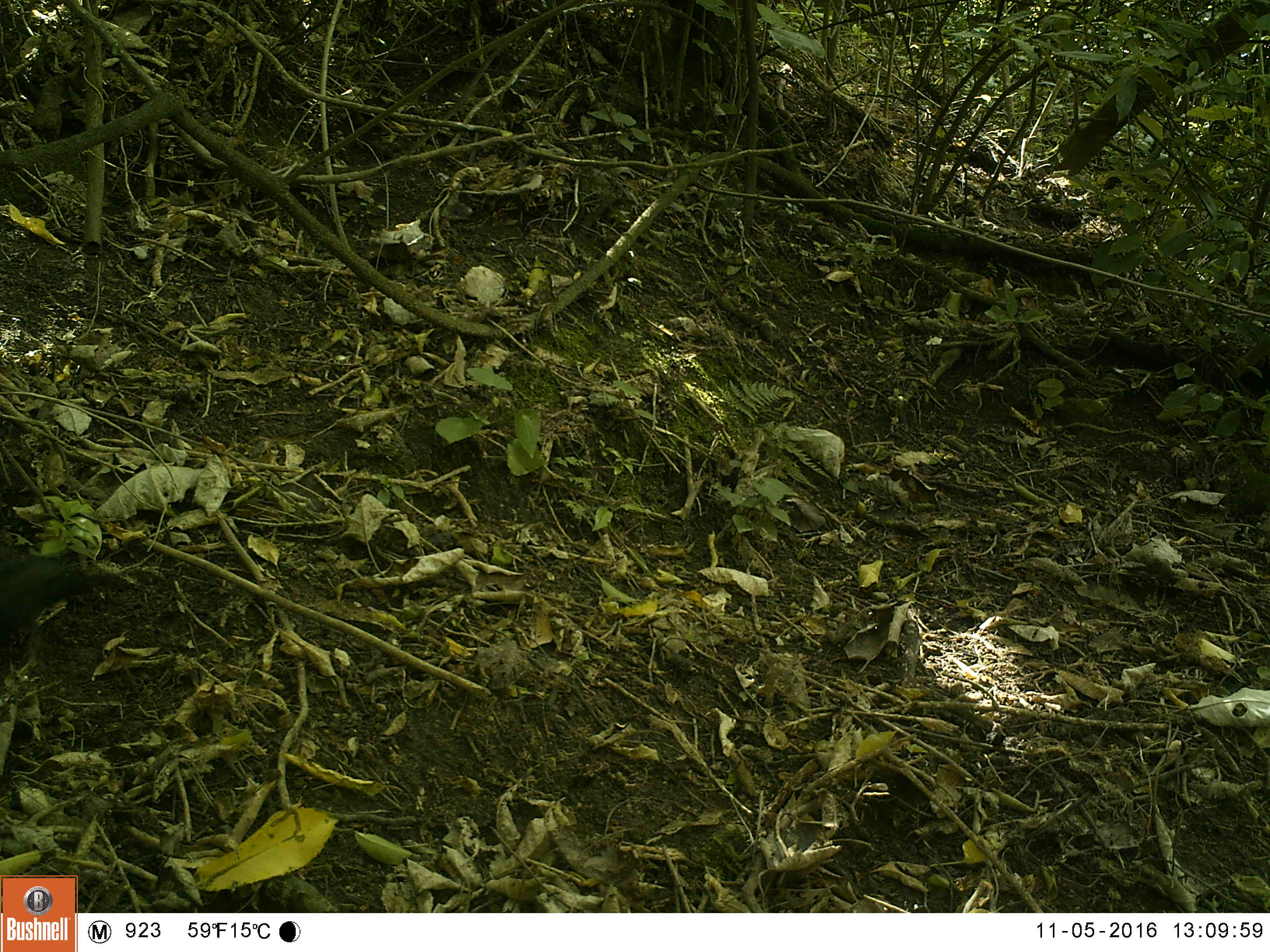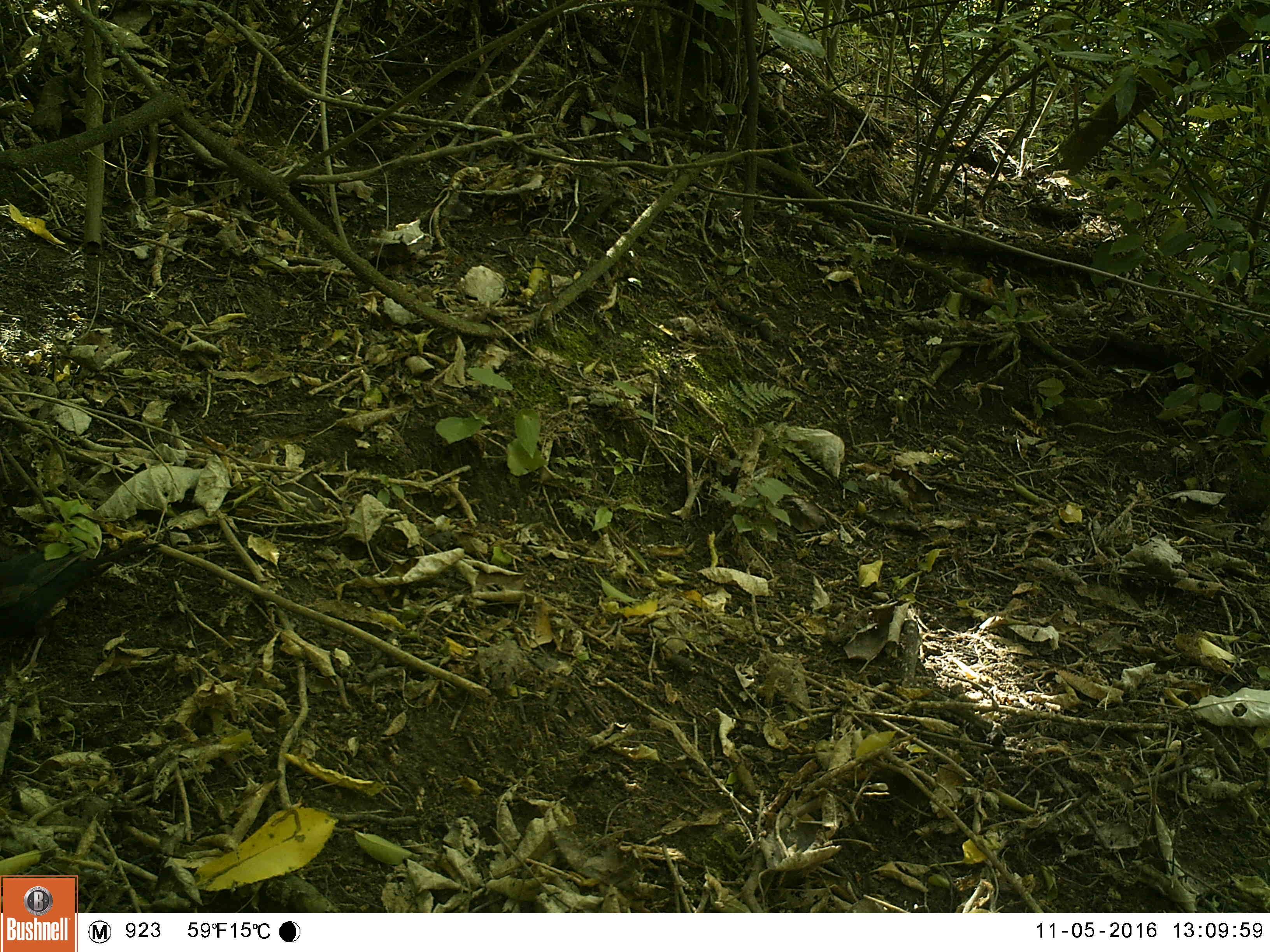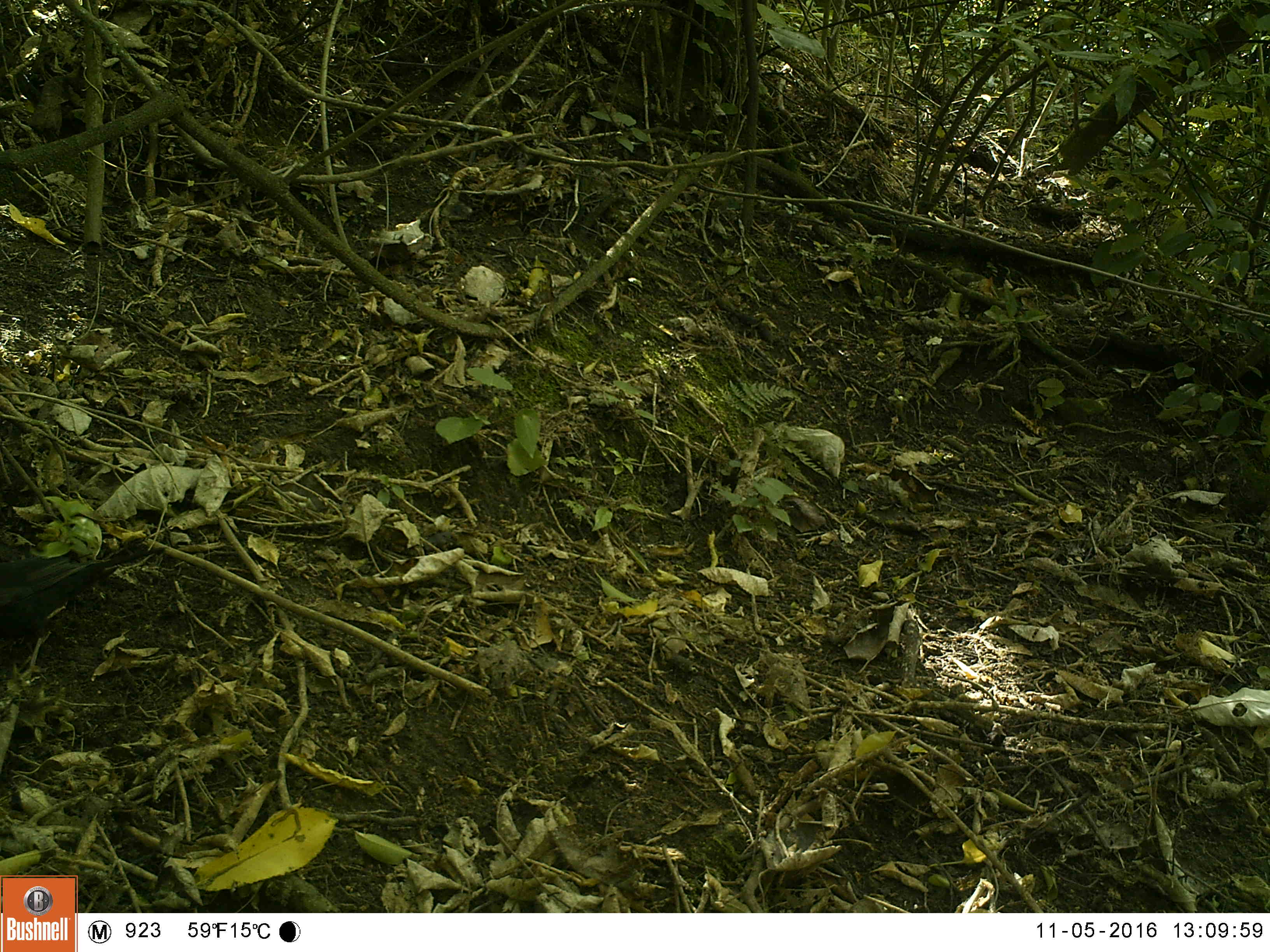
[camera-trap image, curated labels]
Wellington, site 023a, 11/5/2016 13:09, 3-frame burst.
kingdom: Animalia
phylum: Chordata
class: Aves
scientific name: Aves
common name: bird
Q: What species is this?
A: Bird (Aves).